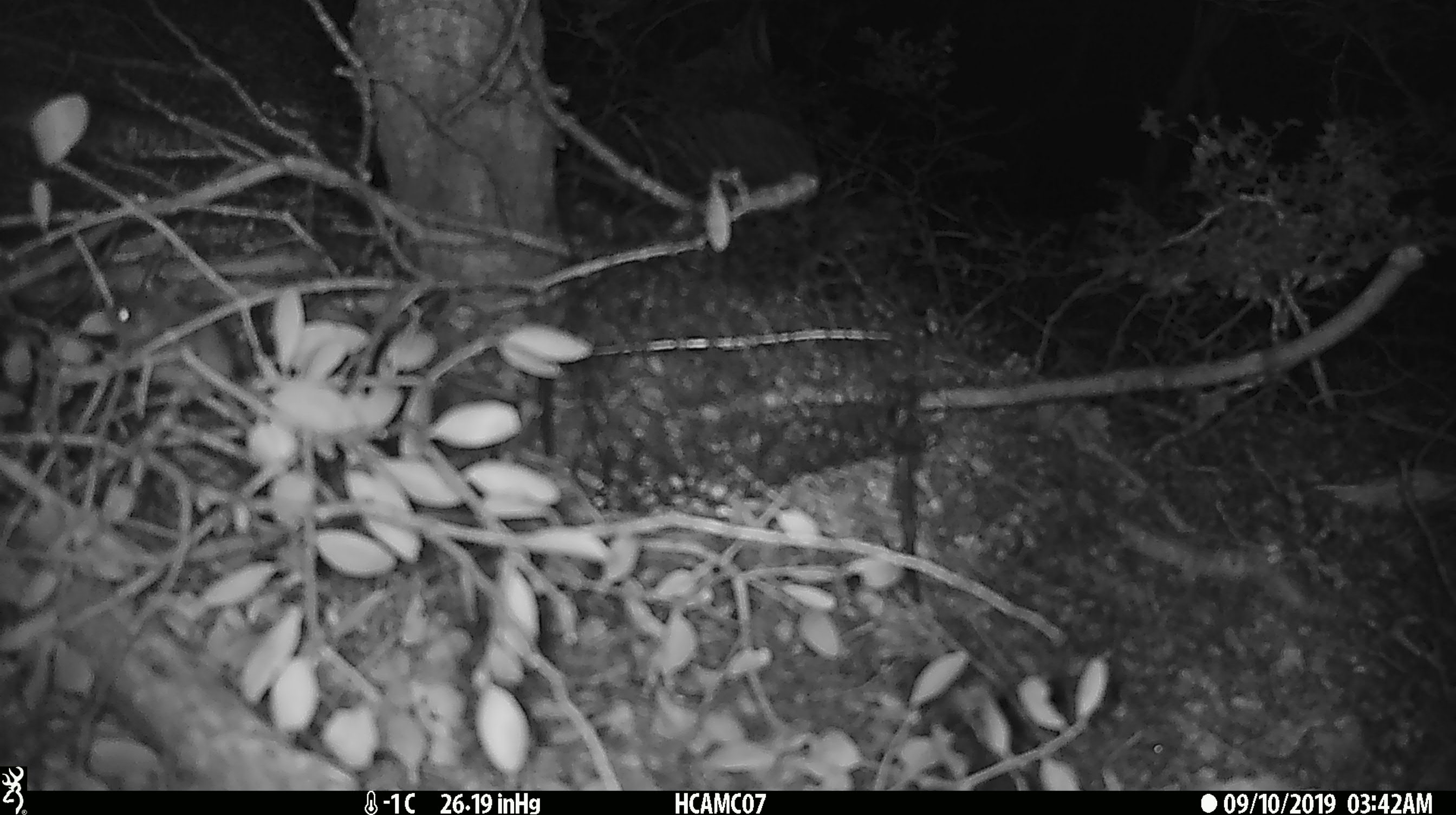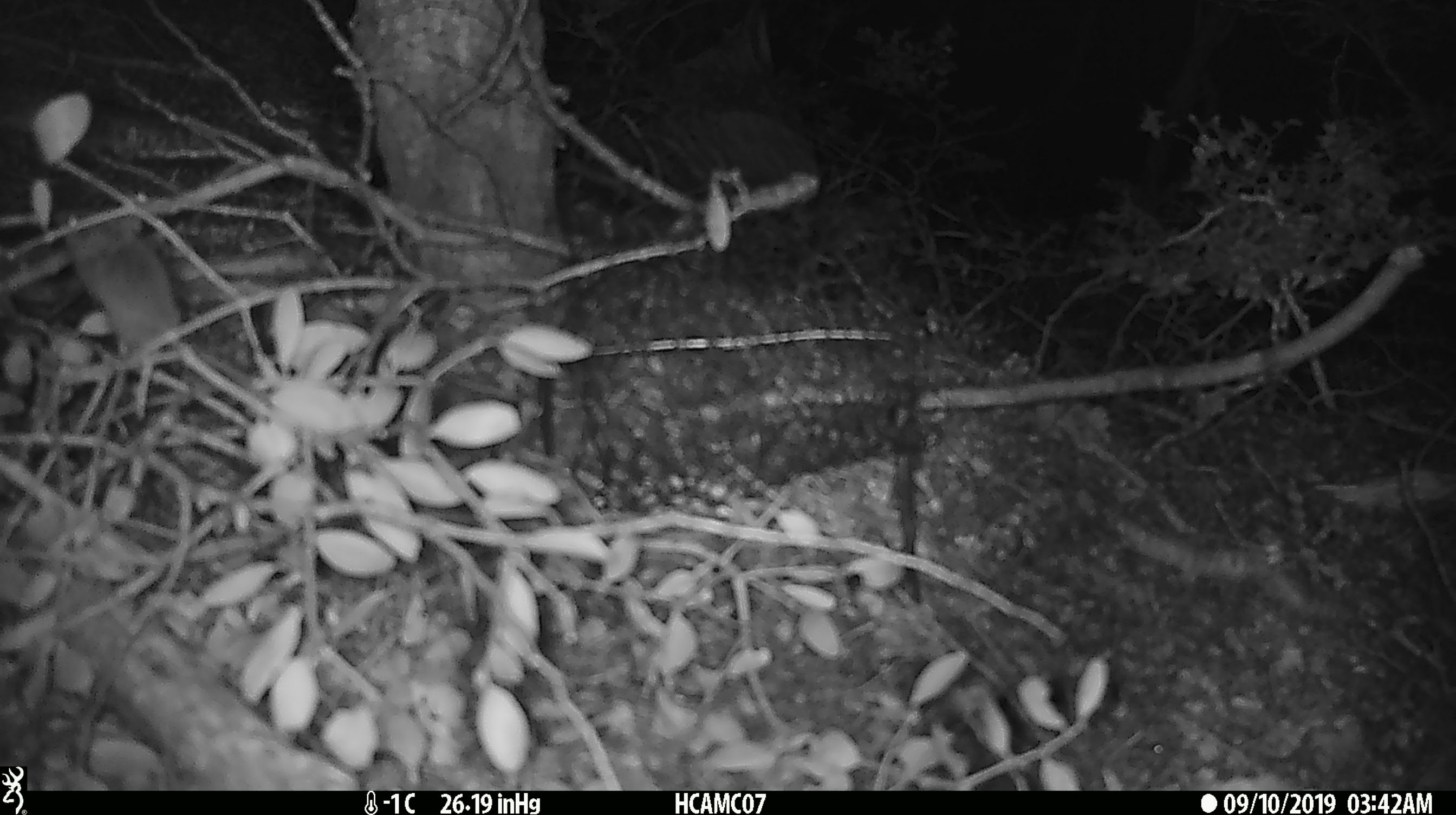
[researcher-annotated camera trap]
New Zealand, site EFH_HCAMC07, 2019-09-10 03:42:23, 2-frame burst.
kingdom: Animalia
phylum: Chordata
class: Mammalia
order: Rodentia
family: Muridae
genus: Mus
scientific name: Mus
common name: mouse